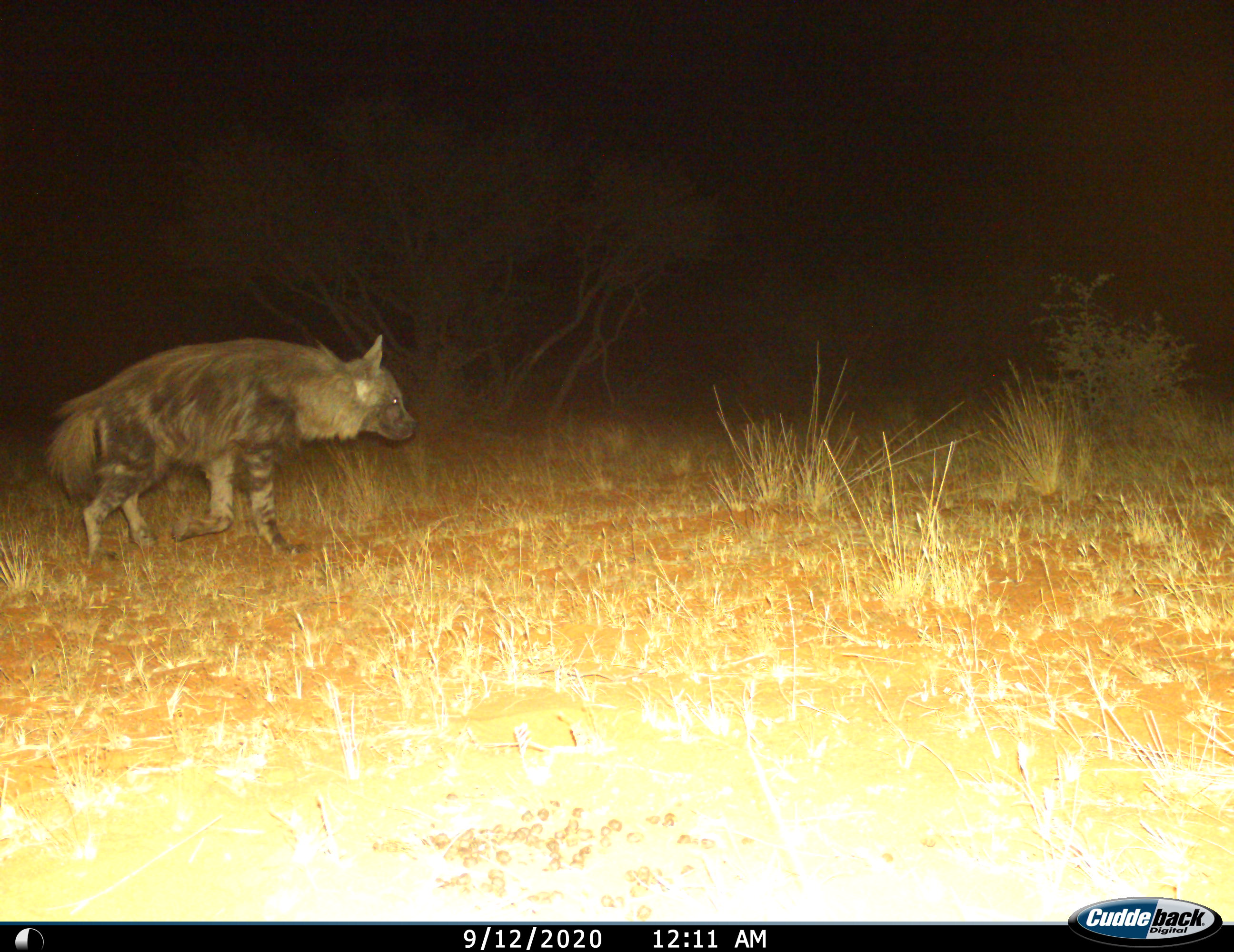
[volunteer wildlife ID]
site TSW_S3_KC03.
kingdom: Animalia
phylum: Chordata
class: Mammalia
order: Carnivora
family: Hyaenidae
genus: Parahyaena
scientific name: Parahyaena brunnea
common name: brown hyena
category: hyenabrown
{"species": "hyenabrown (brown hyena) (Parahyaena brunnea)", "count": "1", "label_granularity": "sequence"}